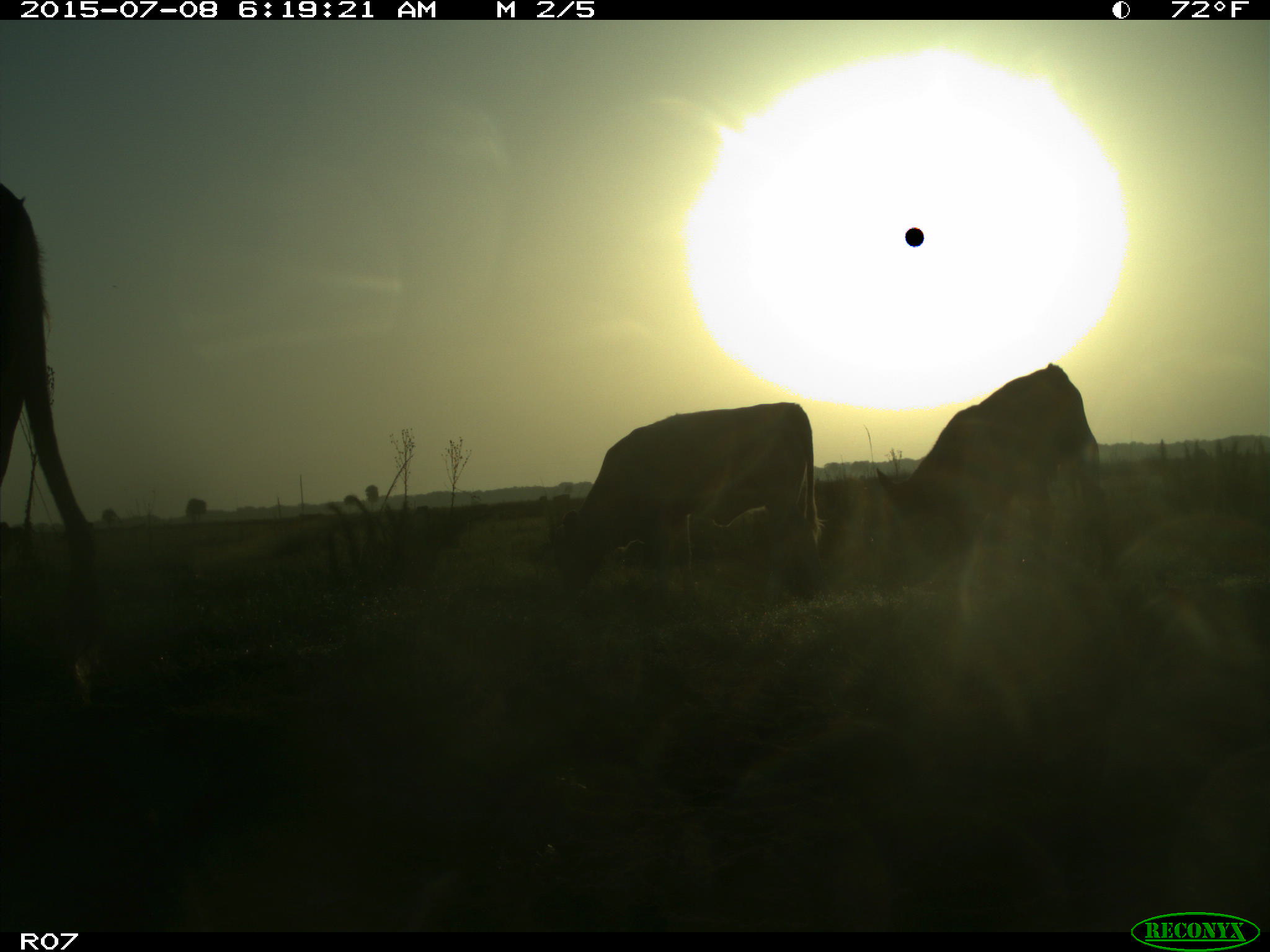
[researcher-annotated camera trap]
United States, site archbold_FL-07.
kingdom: Animalia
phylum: Chordata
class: Mammalia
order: Artiodactyla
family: Bovidae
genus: Bos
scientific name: Bos taurus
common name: domestic cow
Bos taurus (domestic cow).